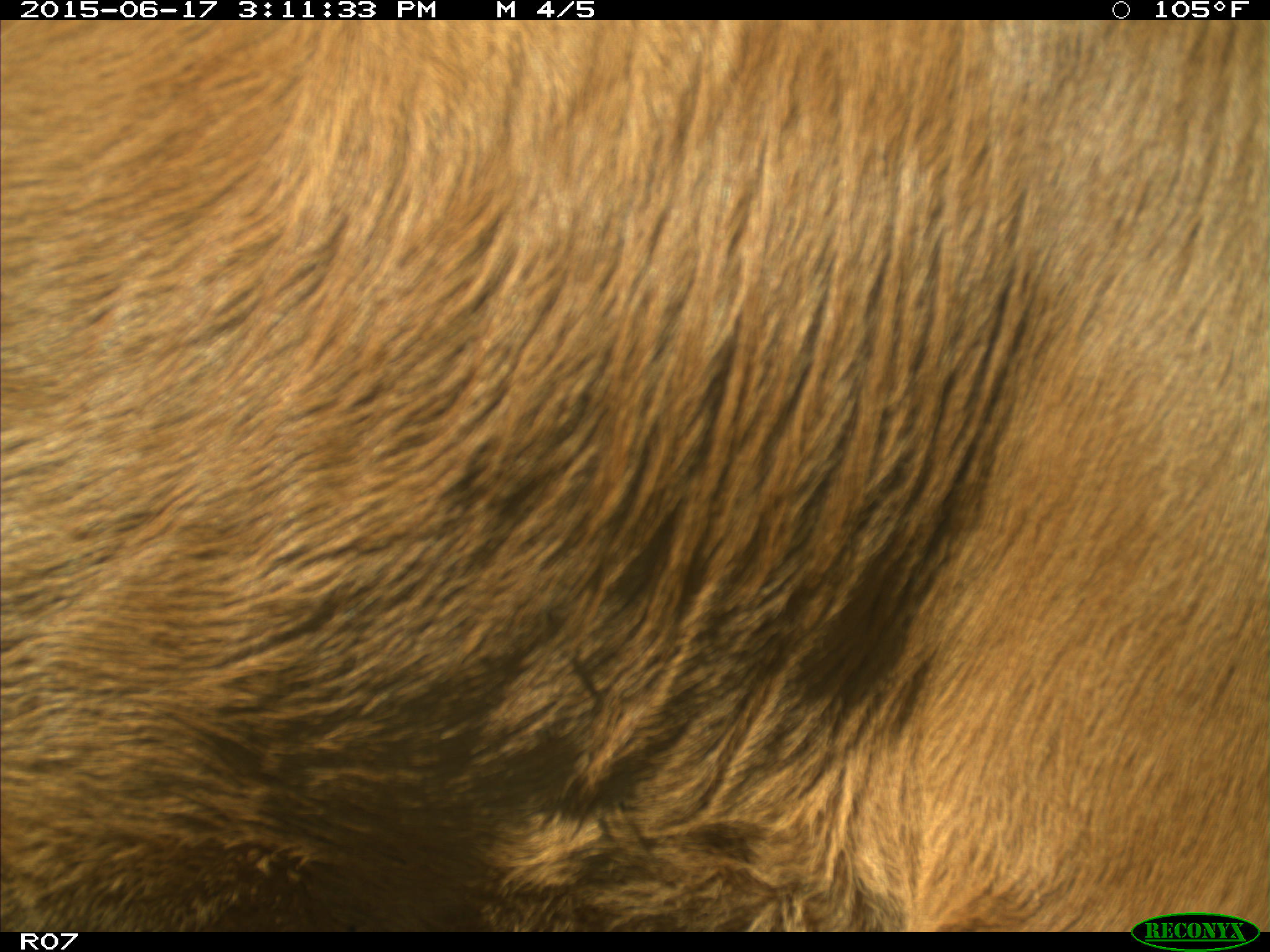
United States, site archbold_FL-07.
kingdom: Animalia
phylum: Chordata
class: Mammalia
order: Artiodactyla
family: Bovidae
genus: Bos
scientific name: Bos taurus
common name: domestic cow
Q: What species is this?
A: Bos taurus (domestic cow).